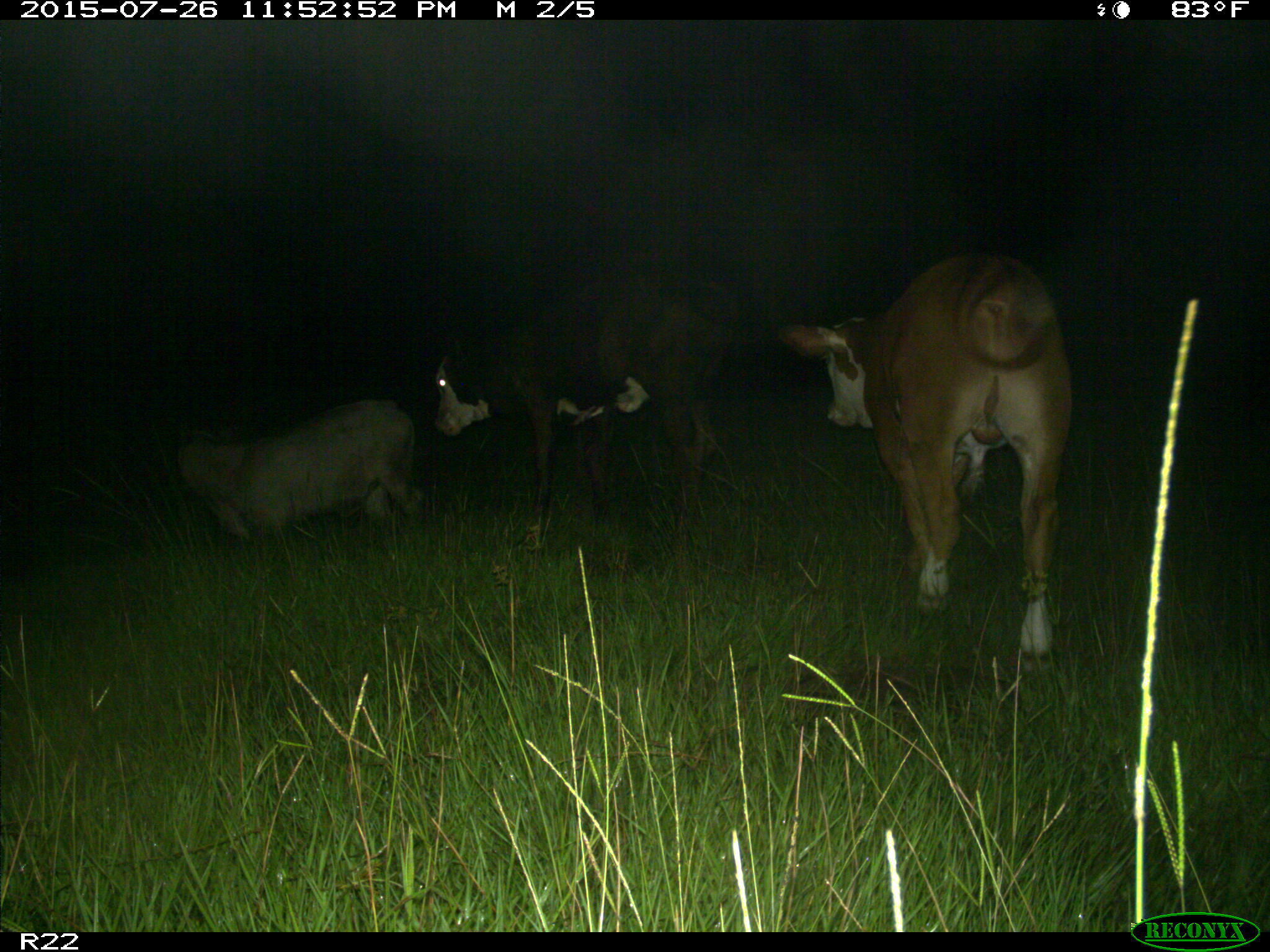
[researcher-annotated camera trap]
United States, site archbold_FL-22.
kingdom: Animalia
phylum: Chordata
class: Mammalia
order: Artiodactyla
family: Bovidae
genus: Bos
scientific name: Bos taurus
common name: domestic cow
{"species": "Bos taurus (domestic cow)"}